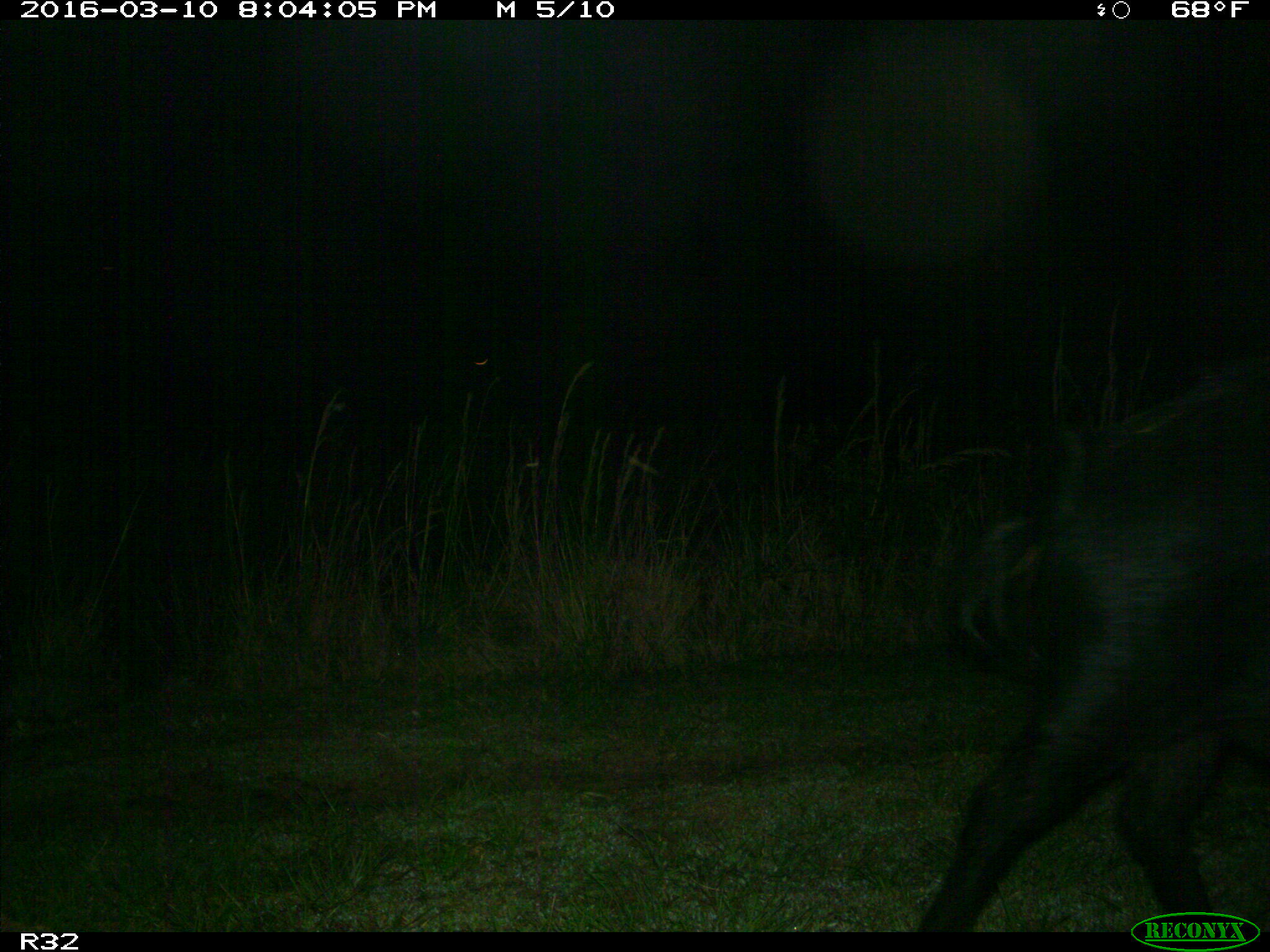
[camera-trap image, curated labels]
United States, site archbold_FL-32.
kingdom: Animalia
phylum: Chordata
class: Mammalia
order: Artiodactyla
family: Suidae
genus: Sus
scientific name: Sus scrofa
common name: wild boar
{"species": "Sus scrofa (wild boar)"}